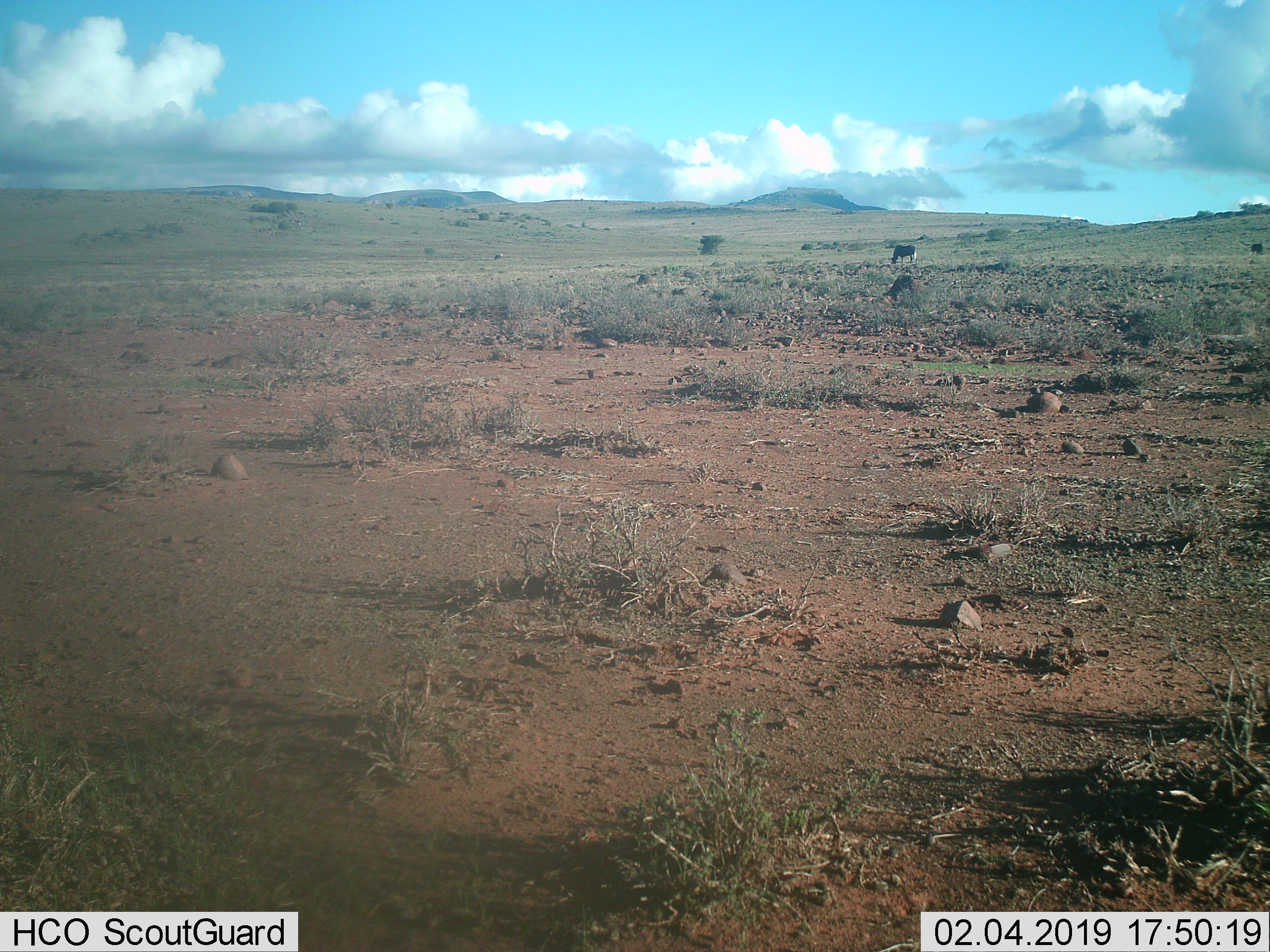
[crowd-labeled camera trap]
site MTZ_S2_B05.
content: unidentified animal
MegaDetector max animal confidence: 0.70